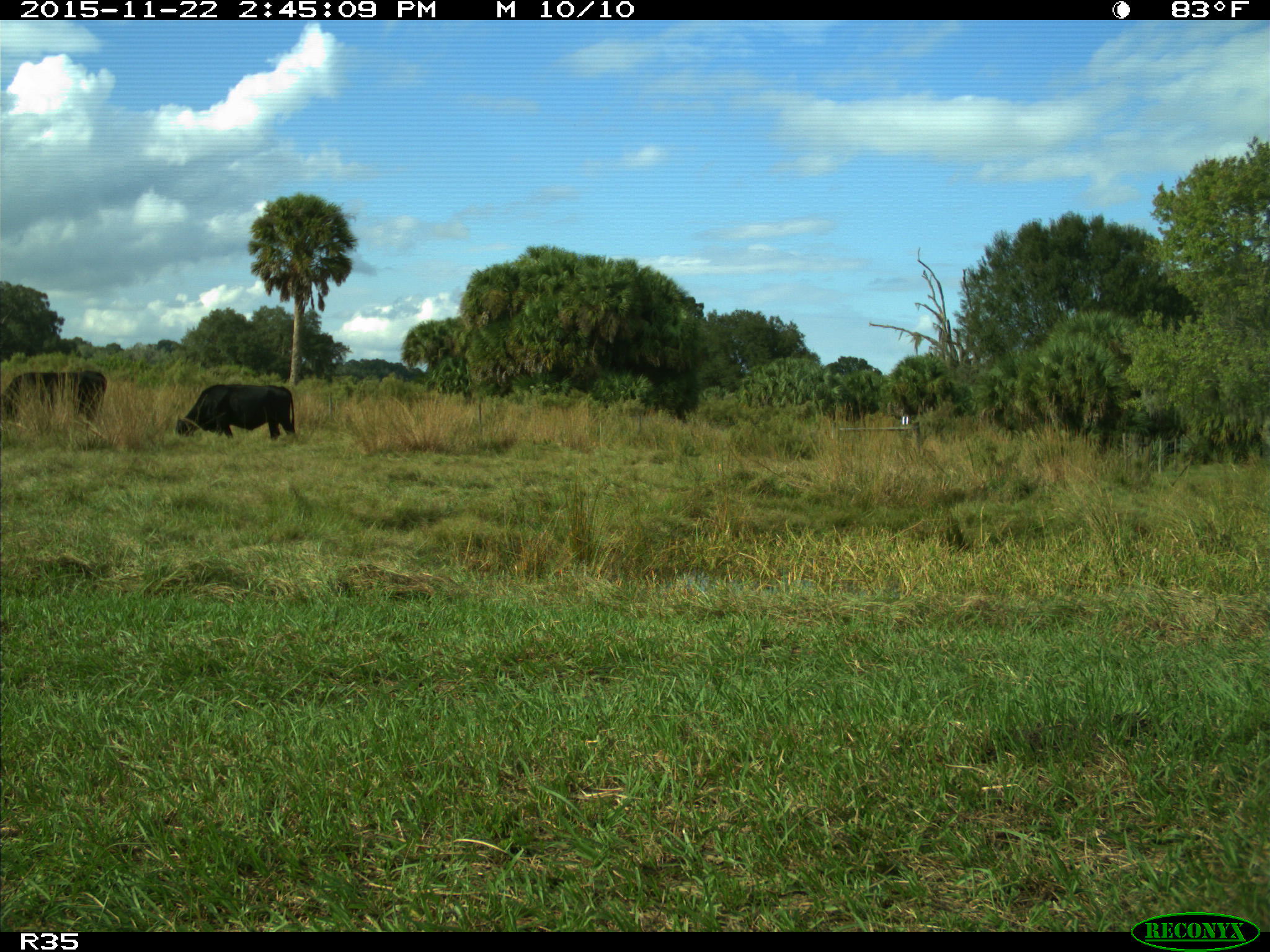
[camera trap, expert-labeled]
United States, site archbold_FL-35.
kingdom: Animalia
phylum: Chordata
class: Mammalia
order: Artiodactyla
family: Bovidae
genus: Bos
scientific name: Bos taurus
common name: domestic cow